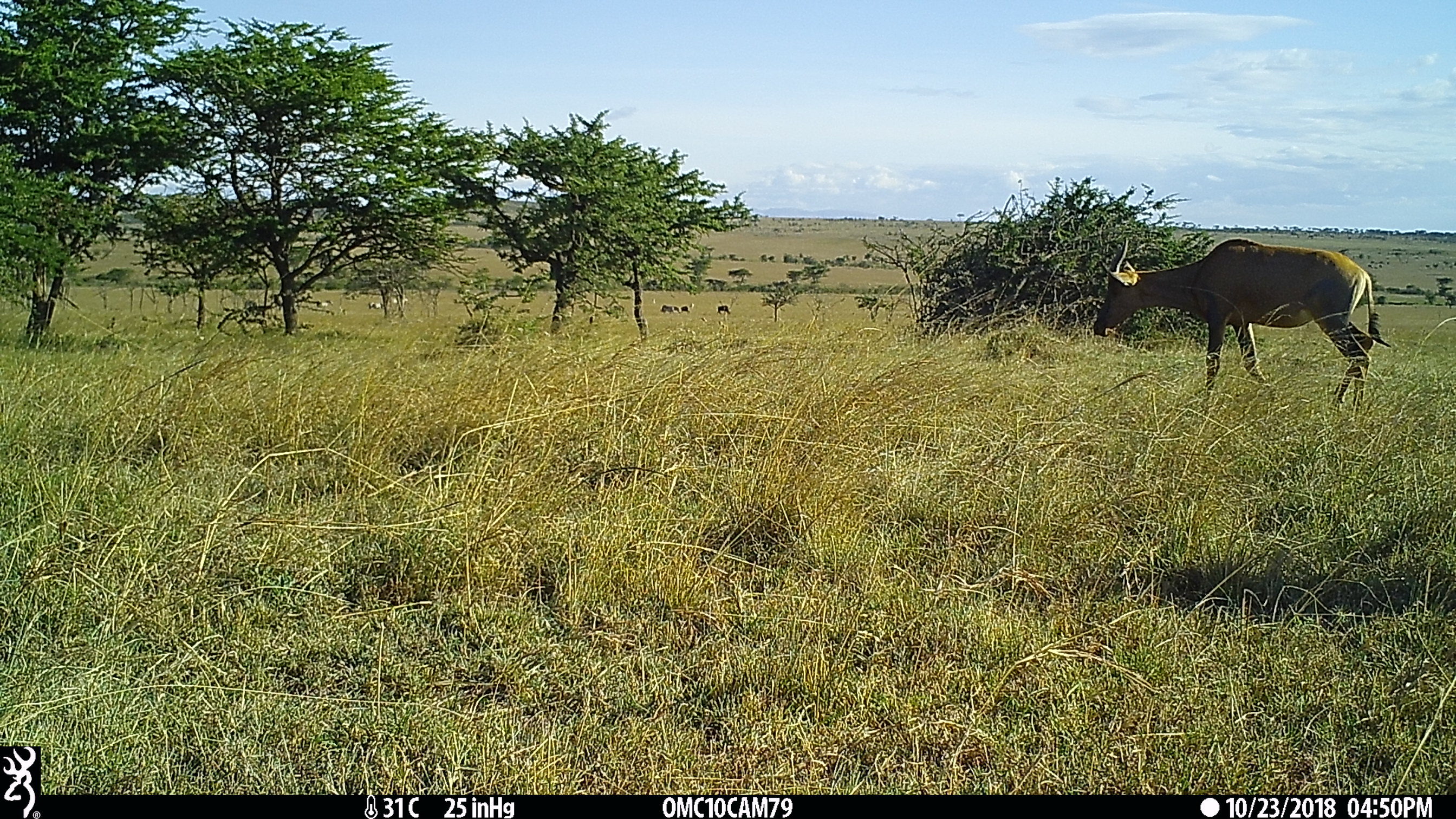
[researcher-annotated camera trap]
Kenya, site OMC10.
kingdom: Animalia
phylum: Chordata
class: Mammalia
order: Artiodactyla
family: Bovidae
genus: Damaliscus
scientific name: Damaliscus lunatus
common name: topi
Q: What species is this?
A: Topi (Damaliscus lunatus).